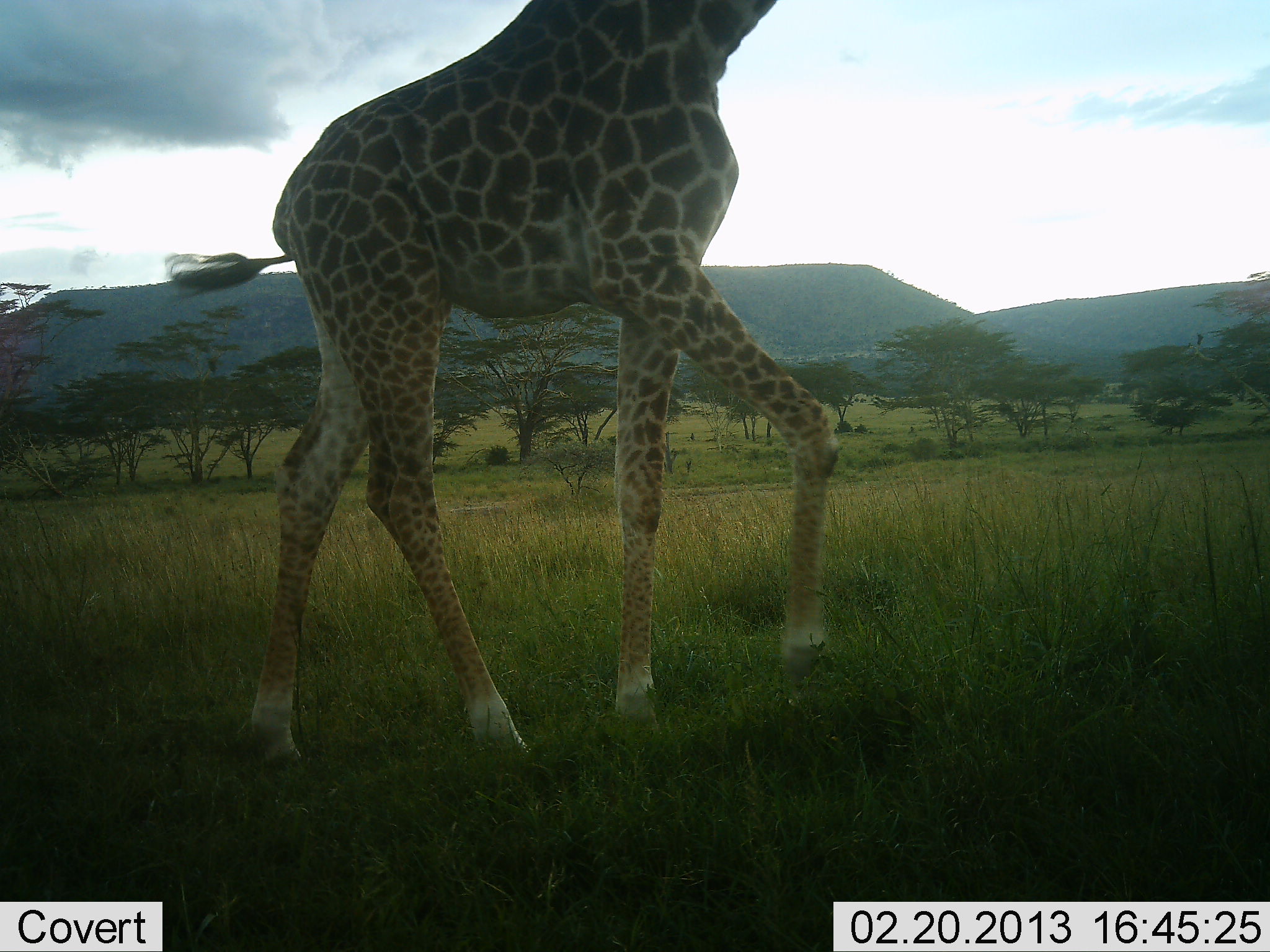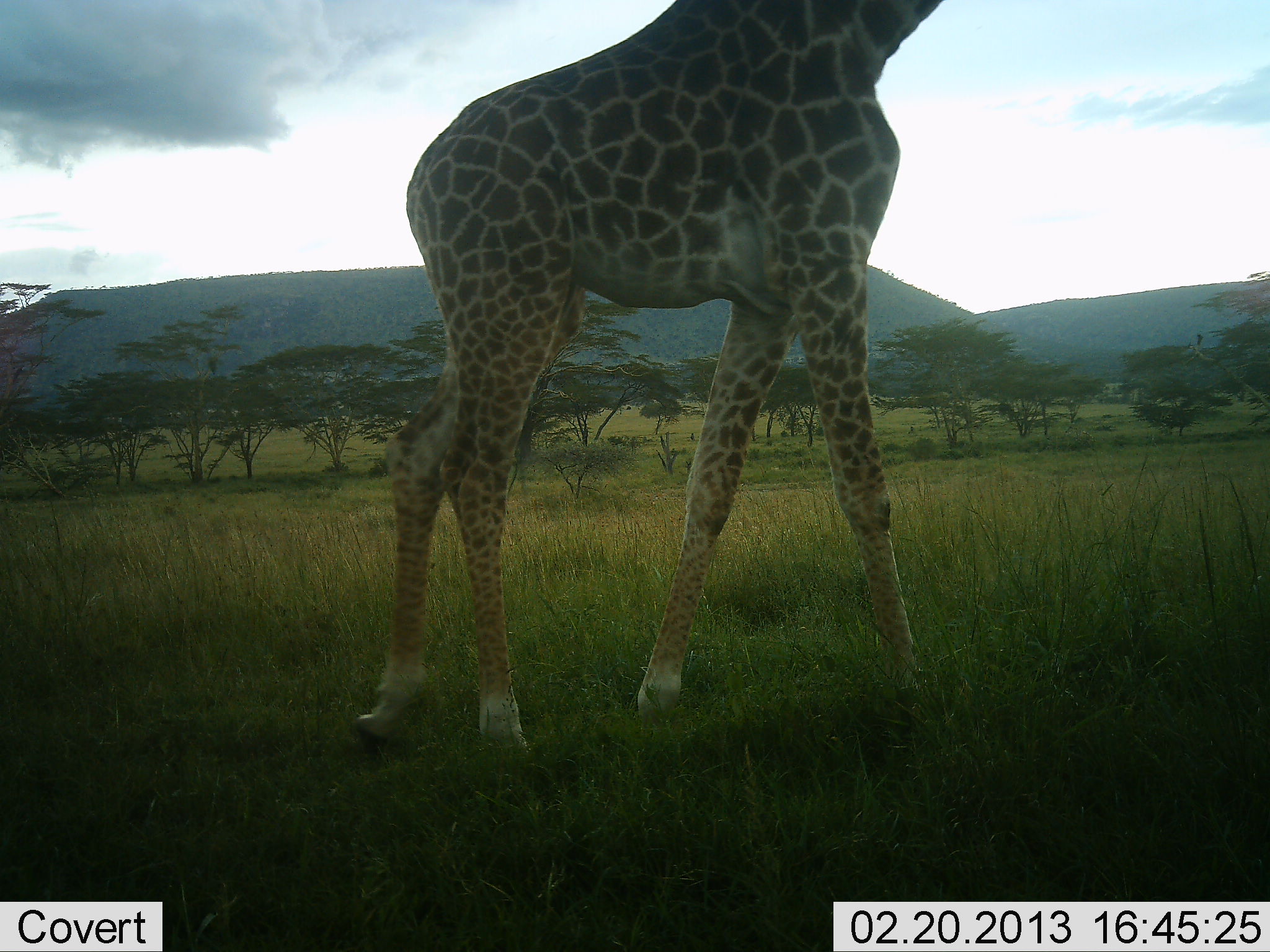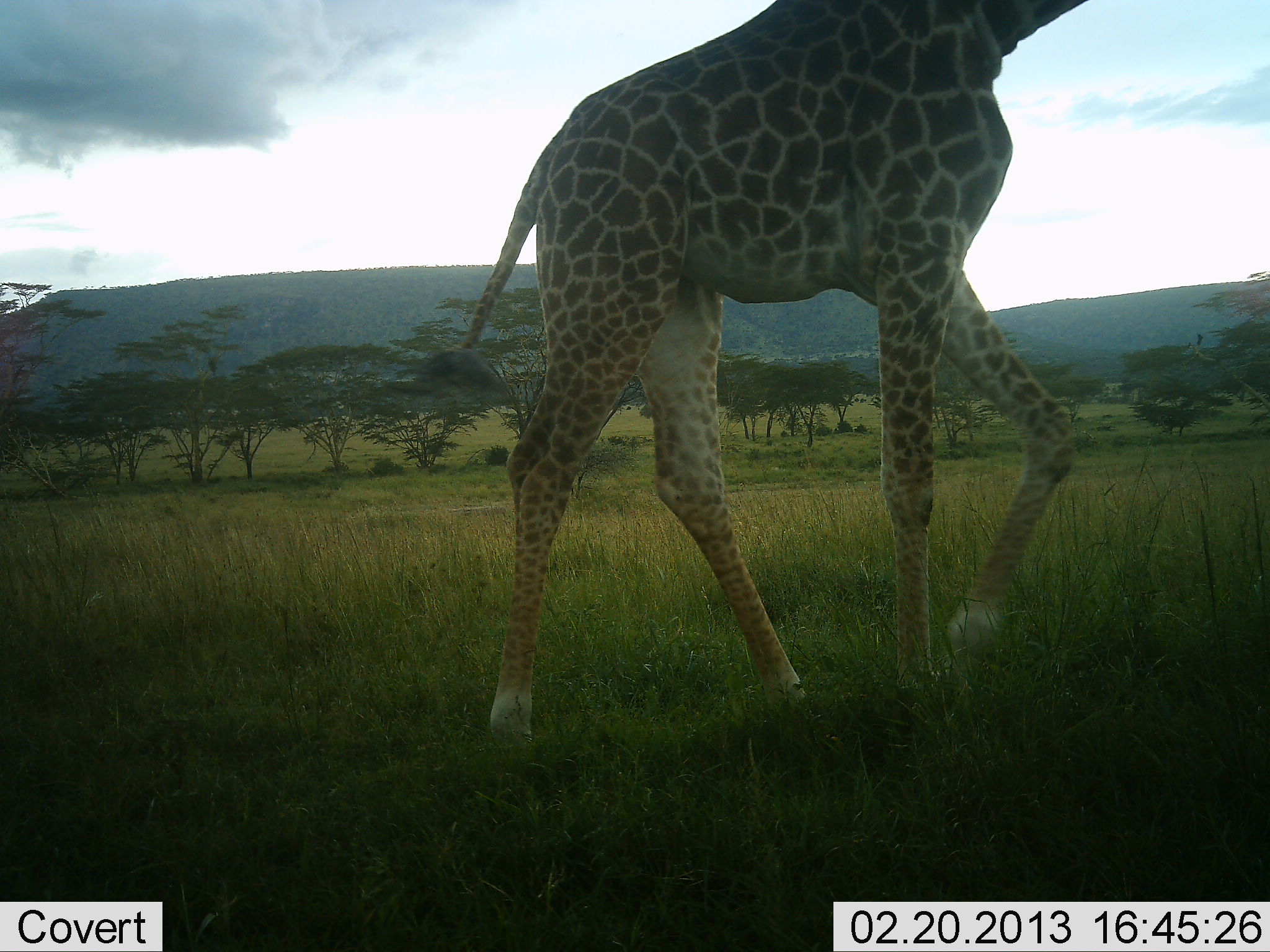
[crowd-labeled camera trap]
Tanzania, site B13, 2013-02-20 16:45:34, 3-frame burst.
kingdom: Animalia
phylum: Chordata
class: Mammalia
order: Artiodactyla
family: Giraffidae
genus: Giraffa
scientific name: Giraffa camelopardalis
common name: giraffe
Giraffe (Giraffa camelopardalis), count 1. Behavior (volunteer vote fractions): standing 5%, resting 0%, moving 95%, interacting 0%. Young present (vote fraction): 0%. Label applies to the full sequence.